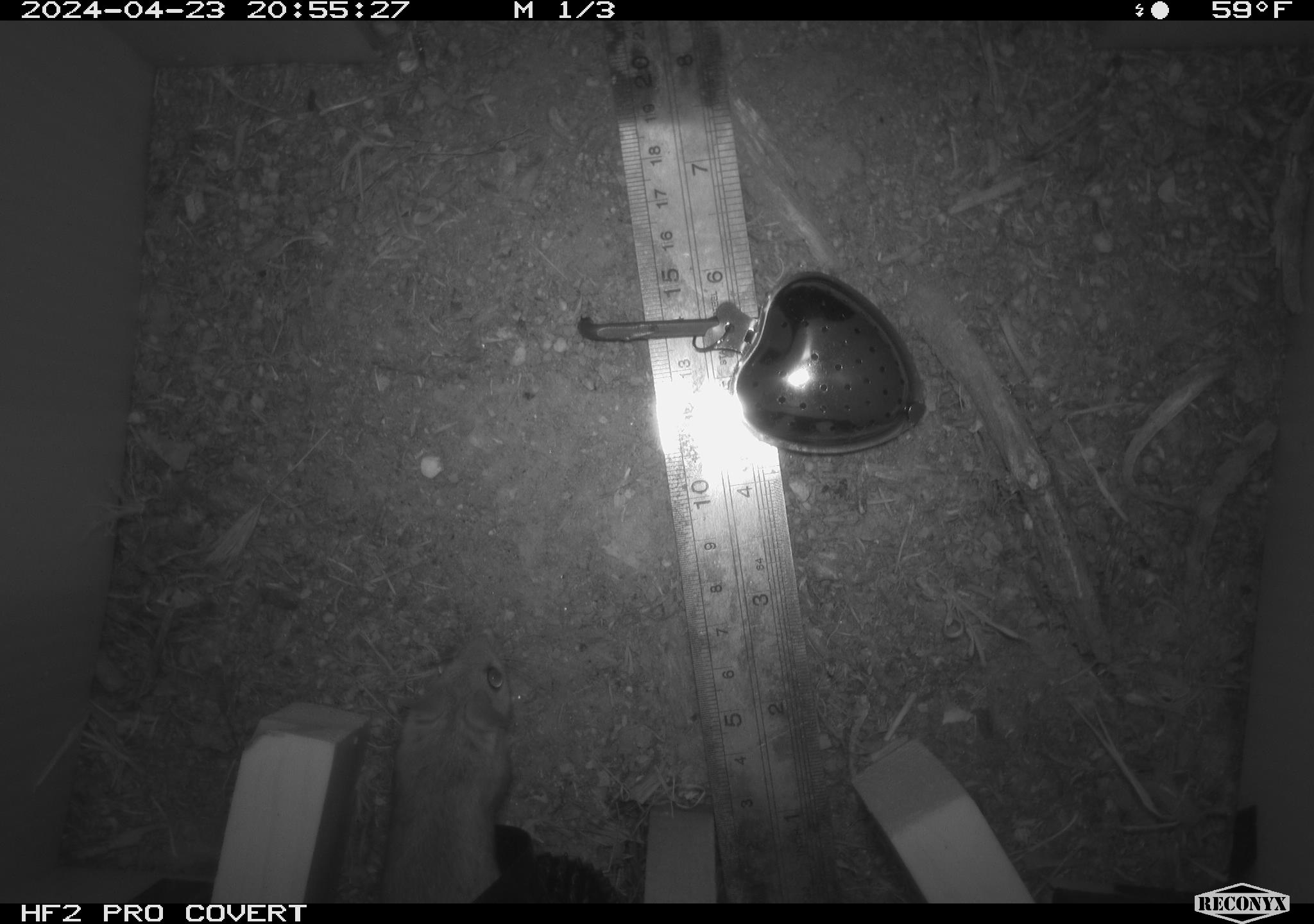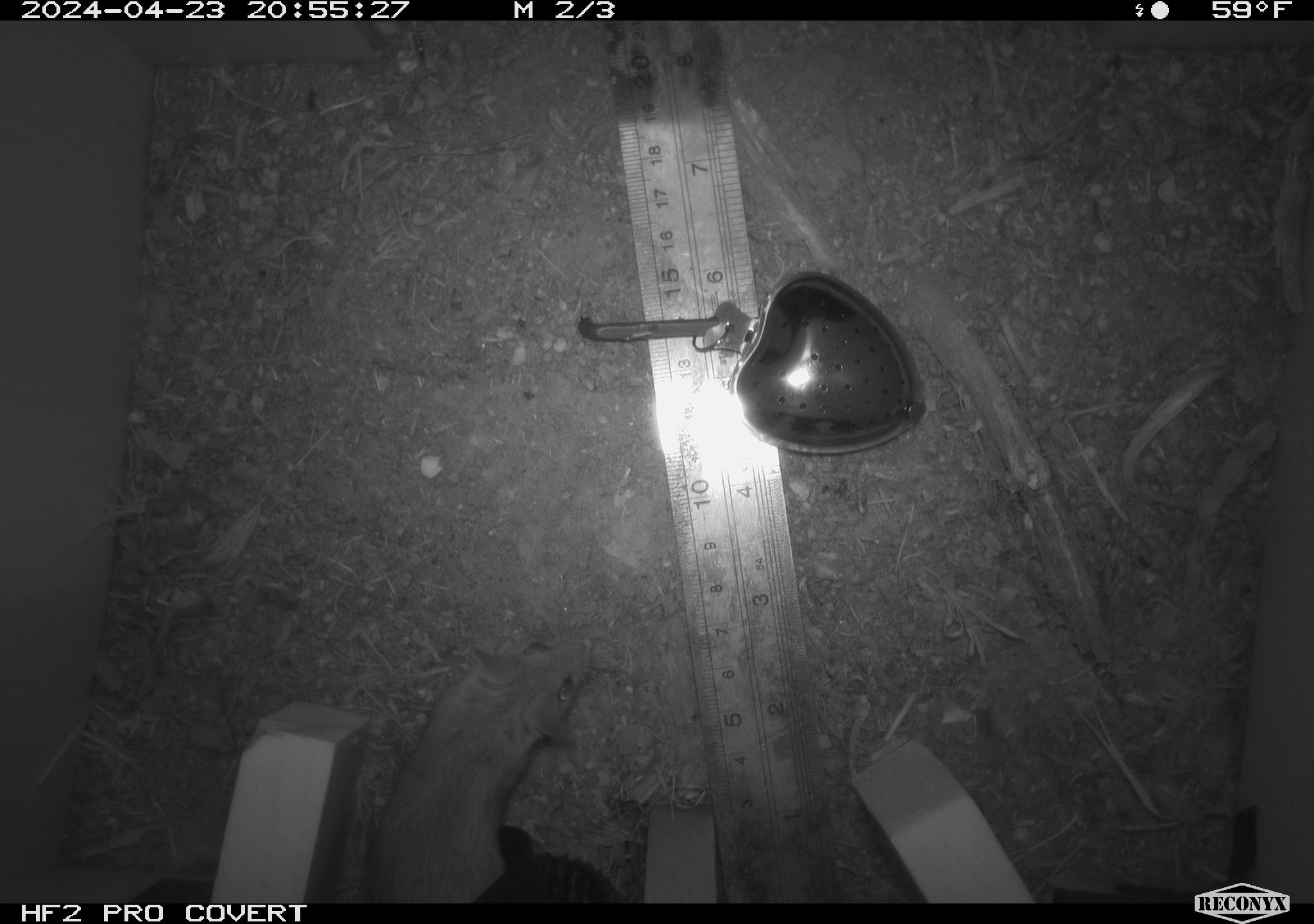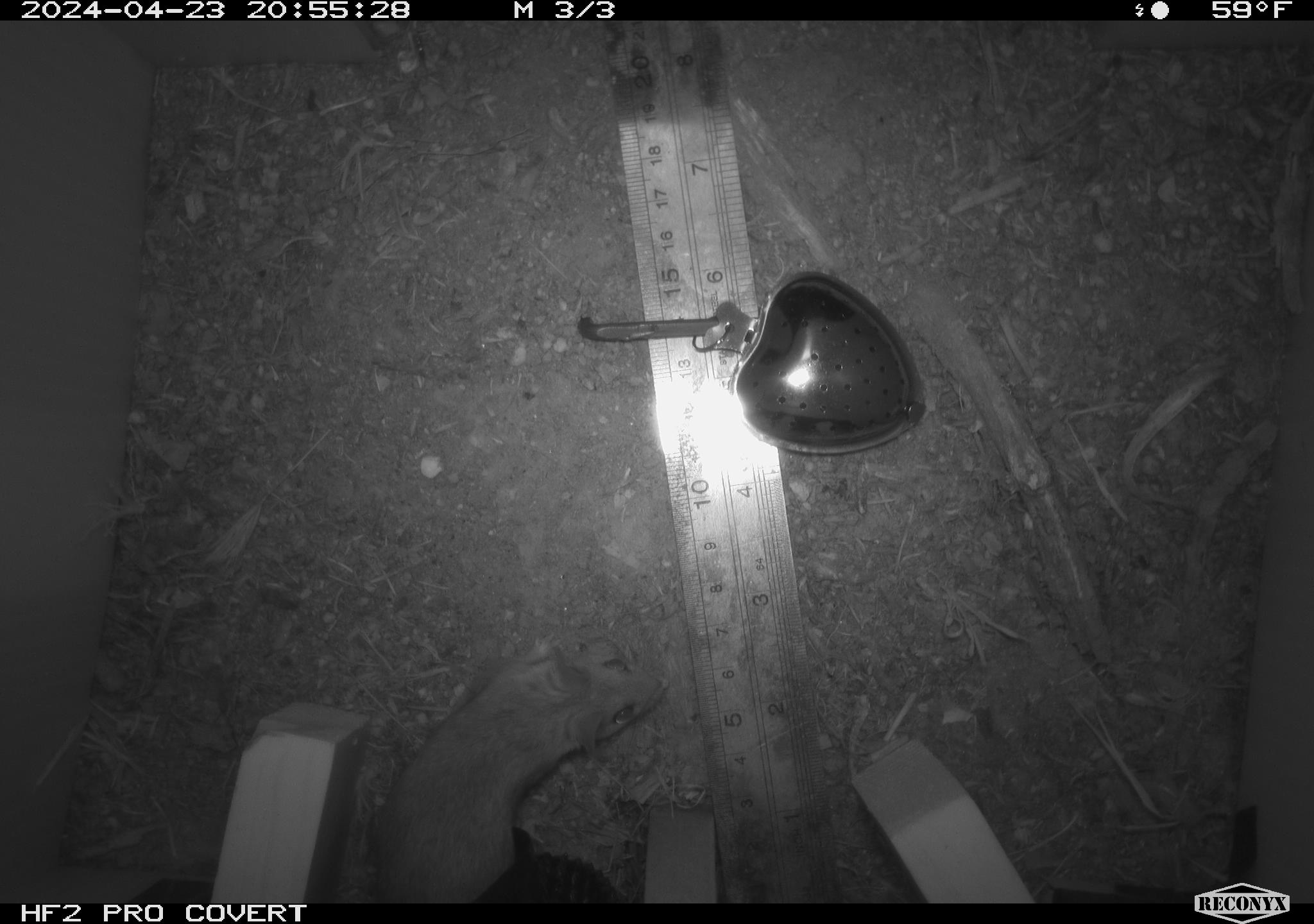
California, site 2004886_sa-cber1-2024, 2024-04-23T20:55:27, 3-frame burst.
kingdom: Animalia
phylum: Chordata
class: Mammalia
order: Rodentia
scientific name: Rodentia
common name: mouse species